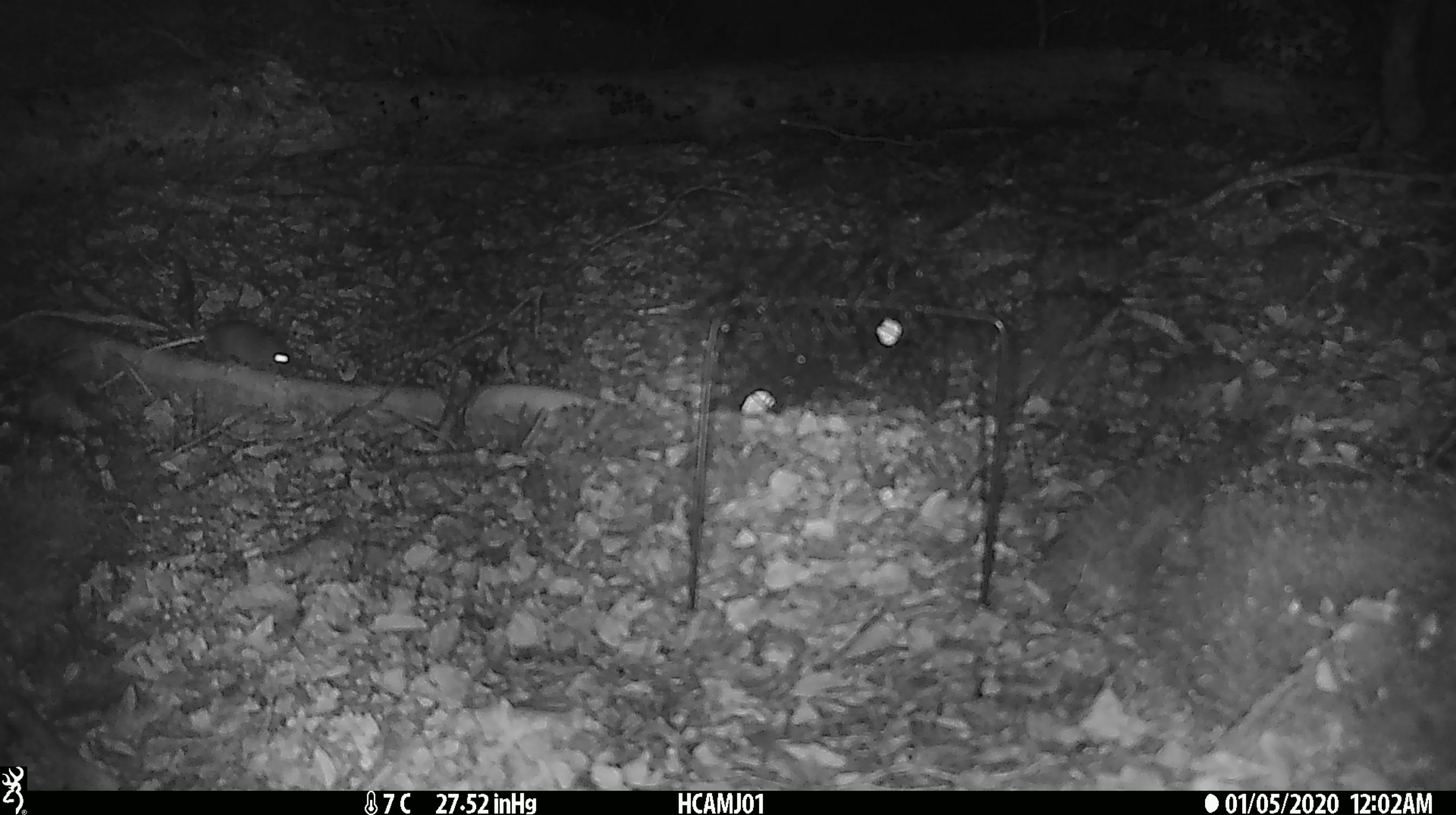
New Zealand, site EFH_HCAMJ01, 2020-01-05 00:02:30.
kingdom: Animalia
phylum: Chordata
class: Mammalia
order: Rodentia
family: Muridae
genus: Mus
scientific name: Mus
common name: mouse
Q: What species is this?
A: Mouse (Mus).